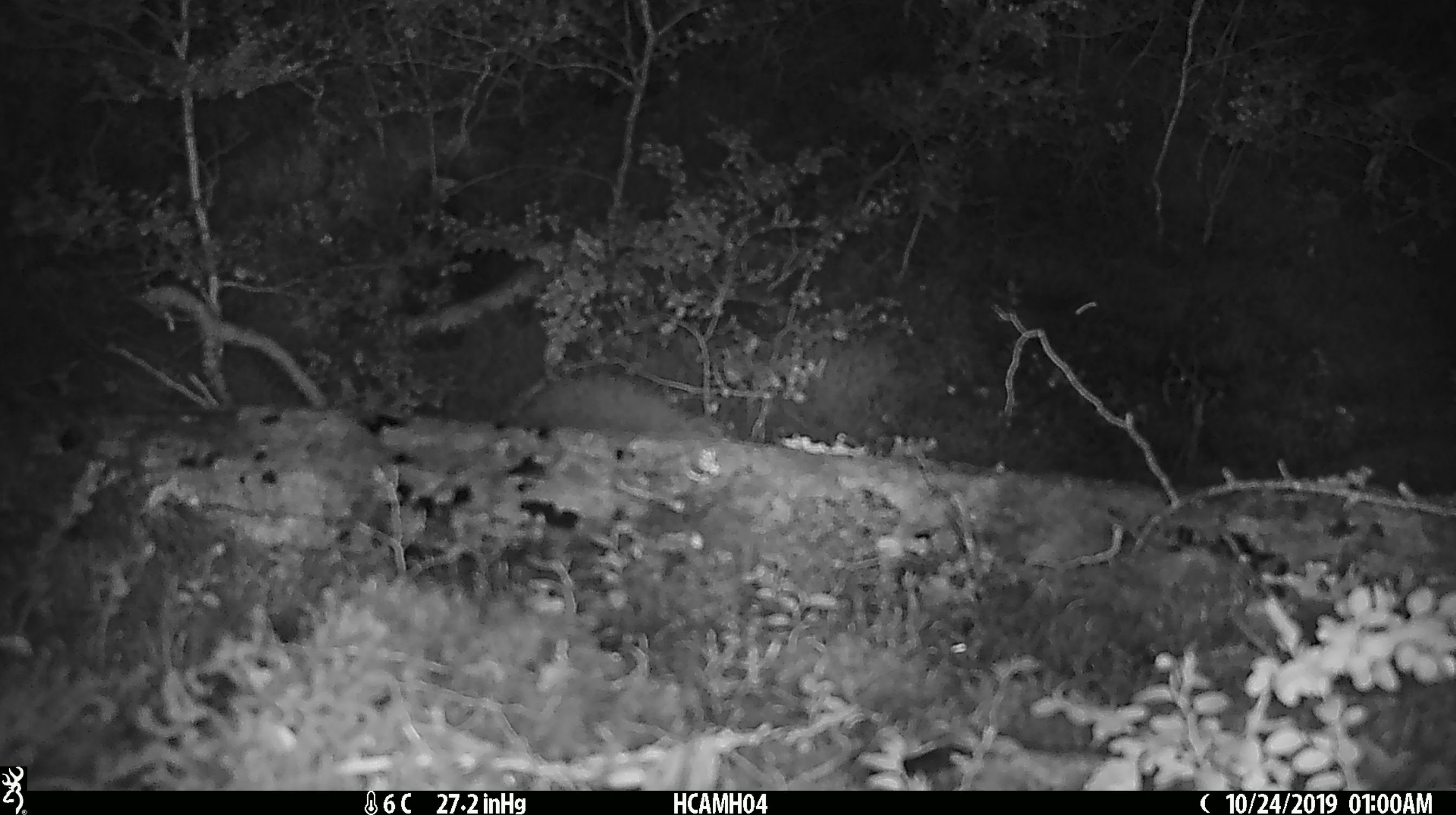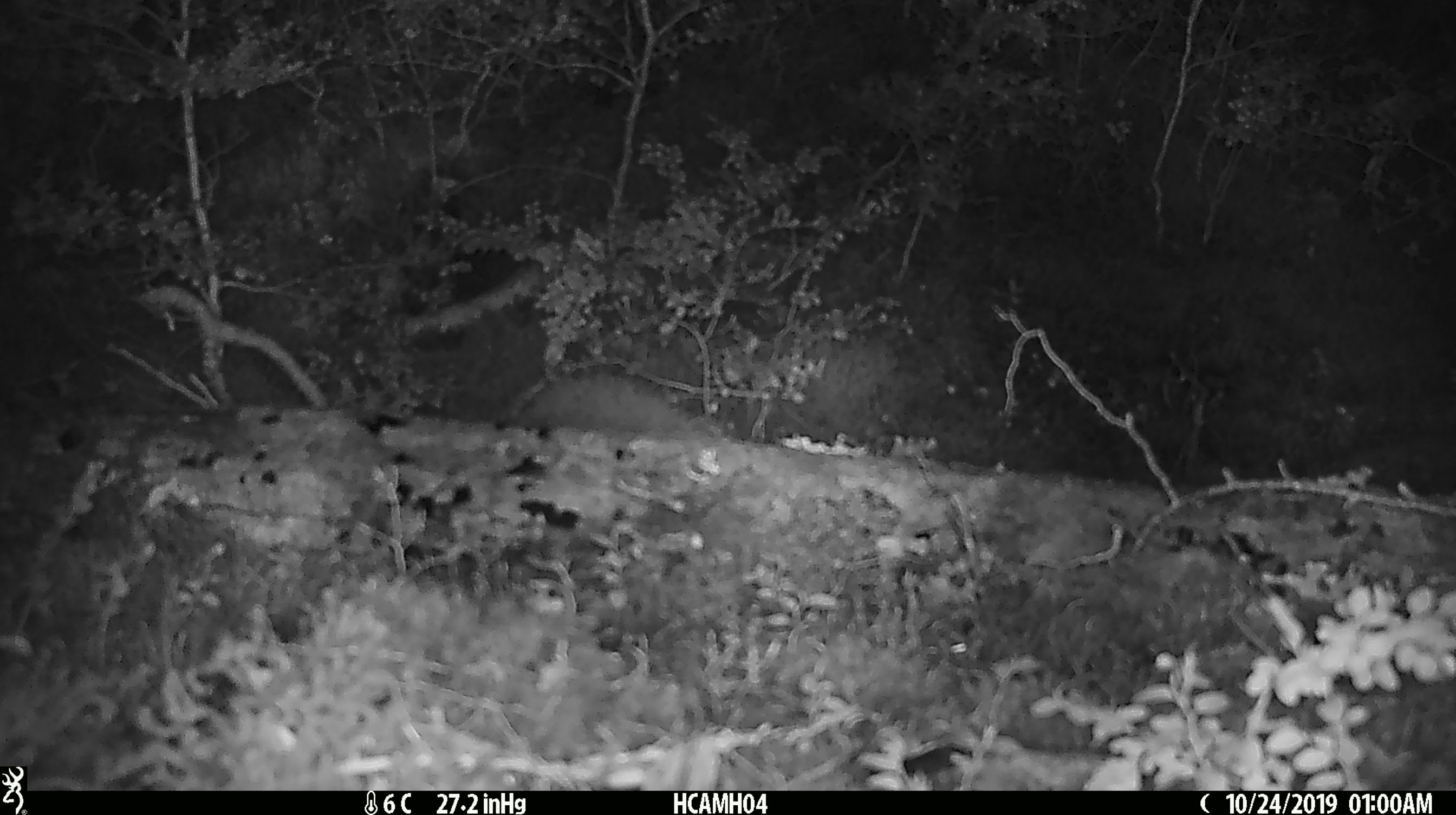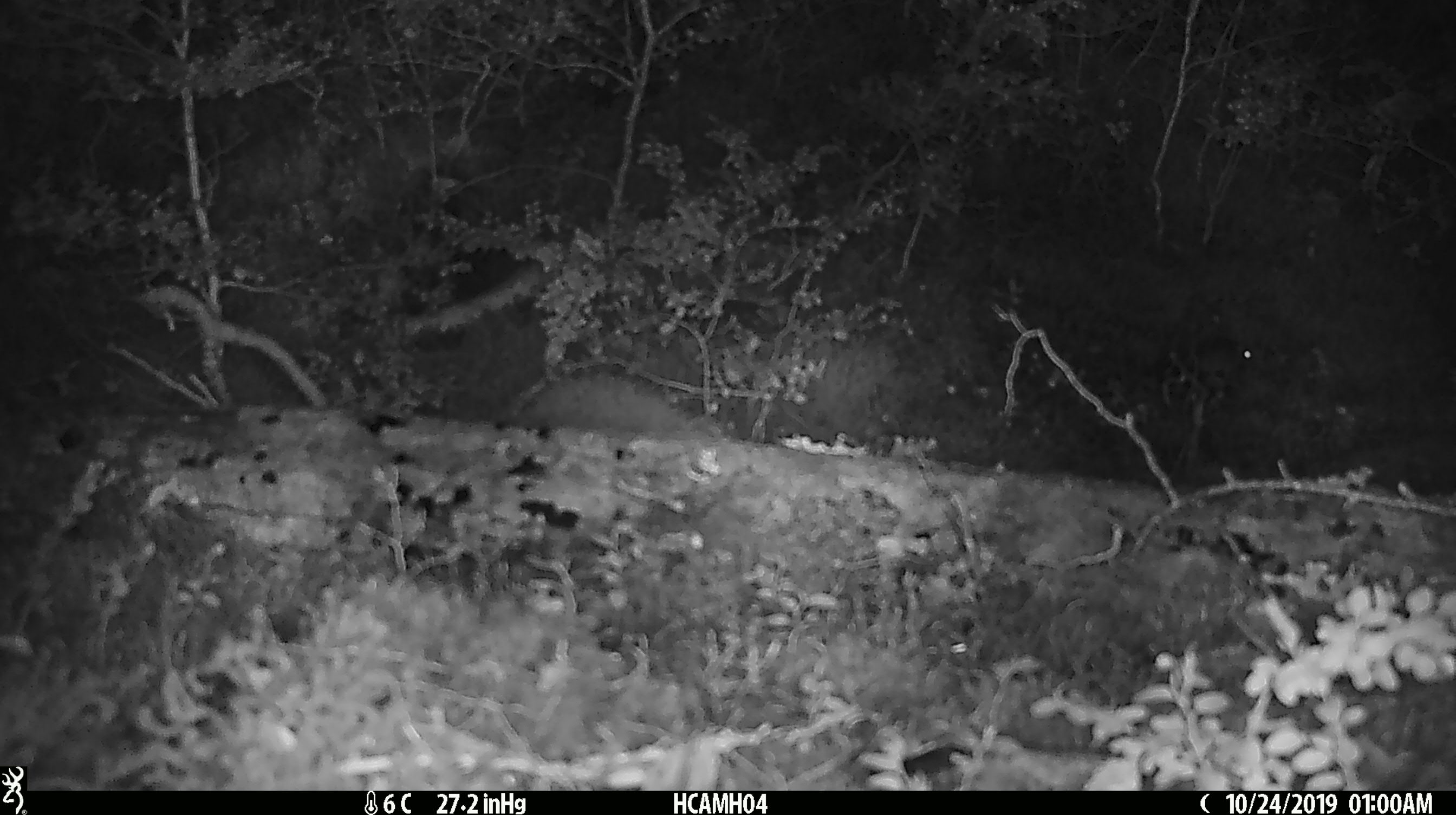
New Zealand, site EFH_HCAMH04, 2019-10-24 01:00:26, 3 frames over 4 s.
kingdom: Animalia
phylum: Chordata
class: Mammalia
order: Rodentia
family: Muridae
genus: Mus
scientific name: Mus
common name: mouse